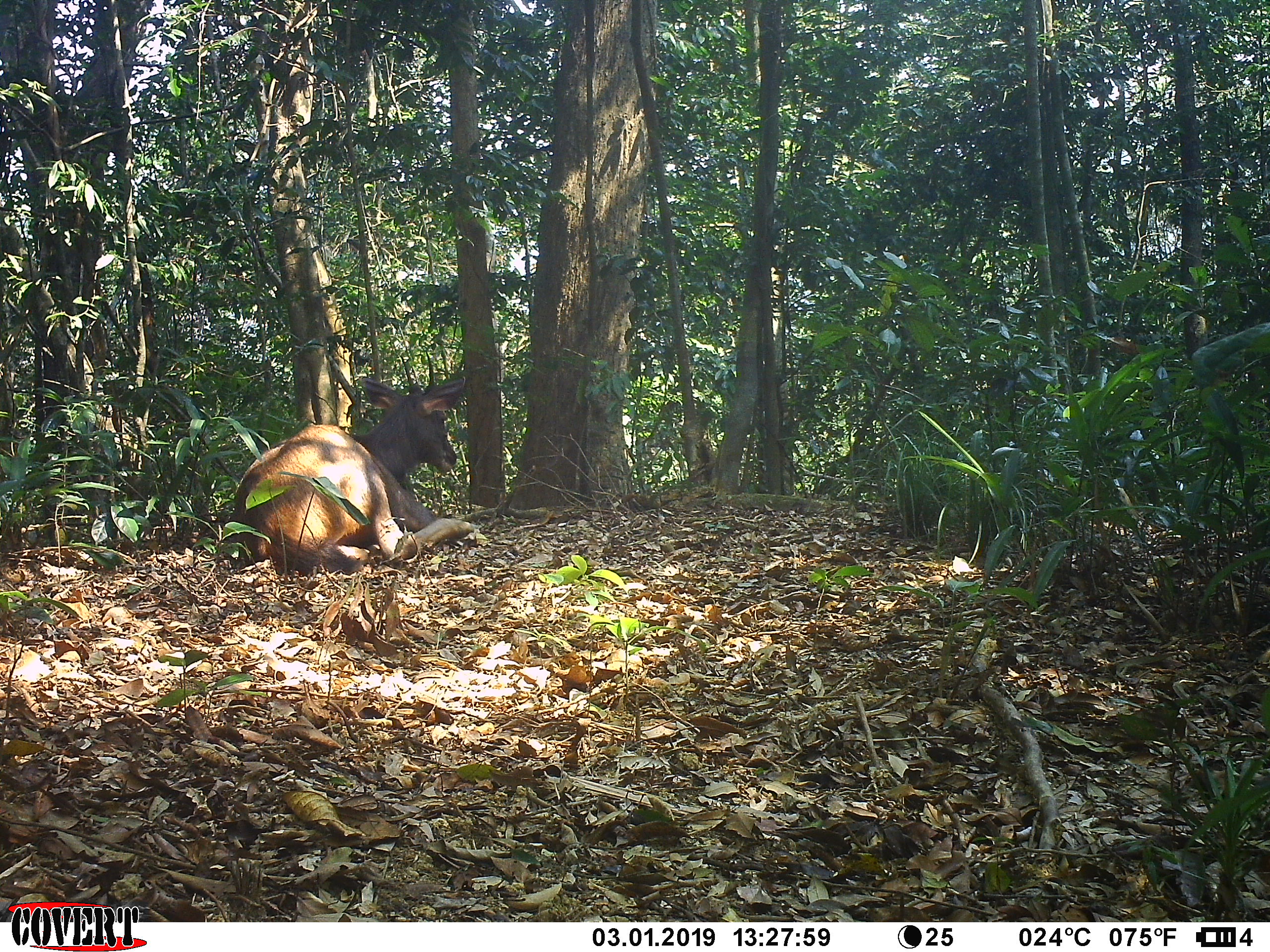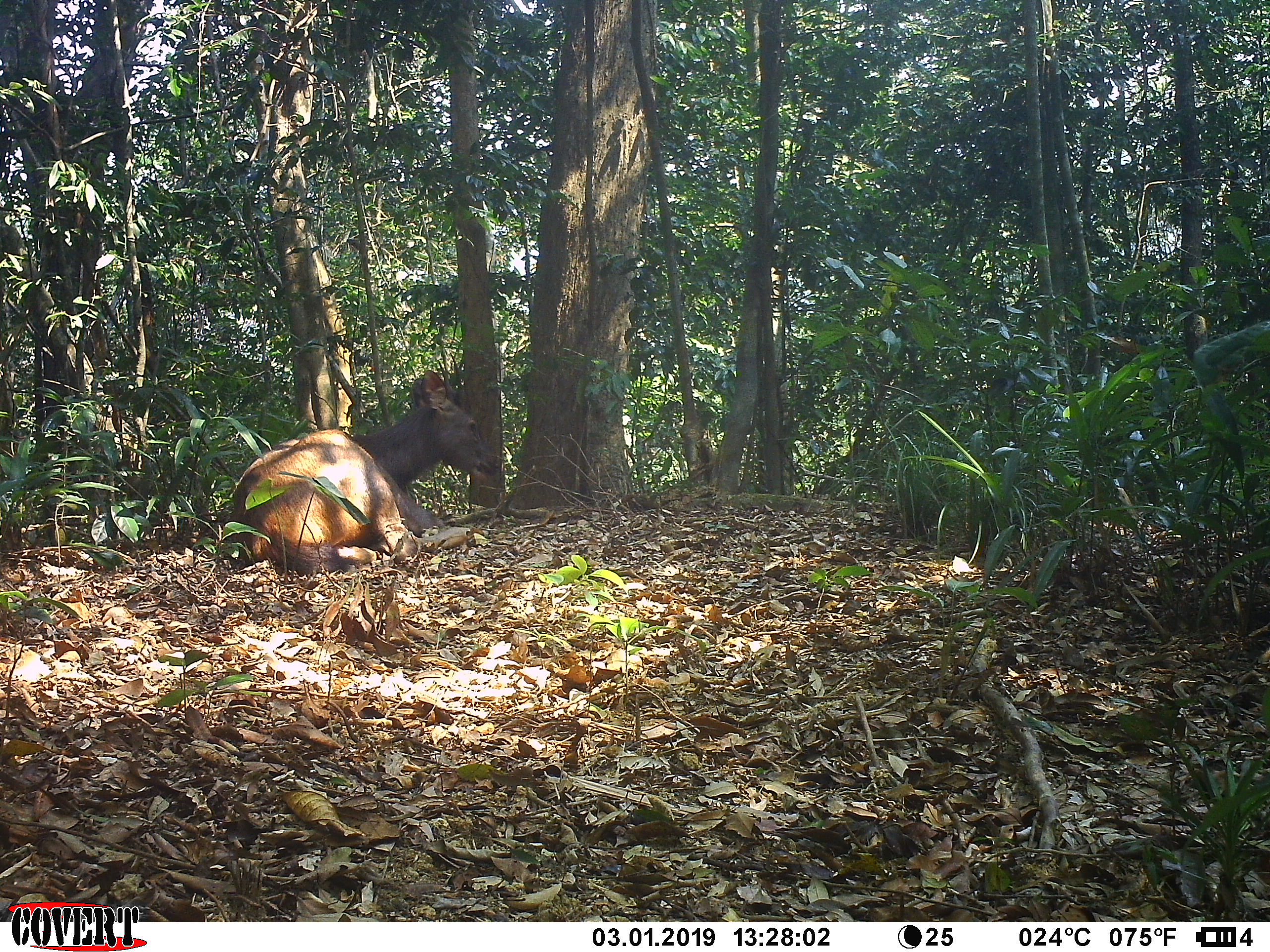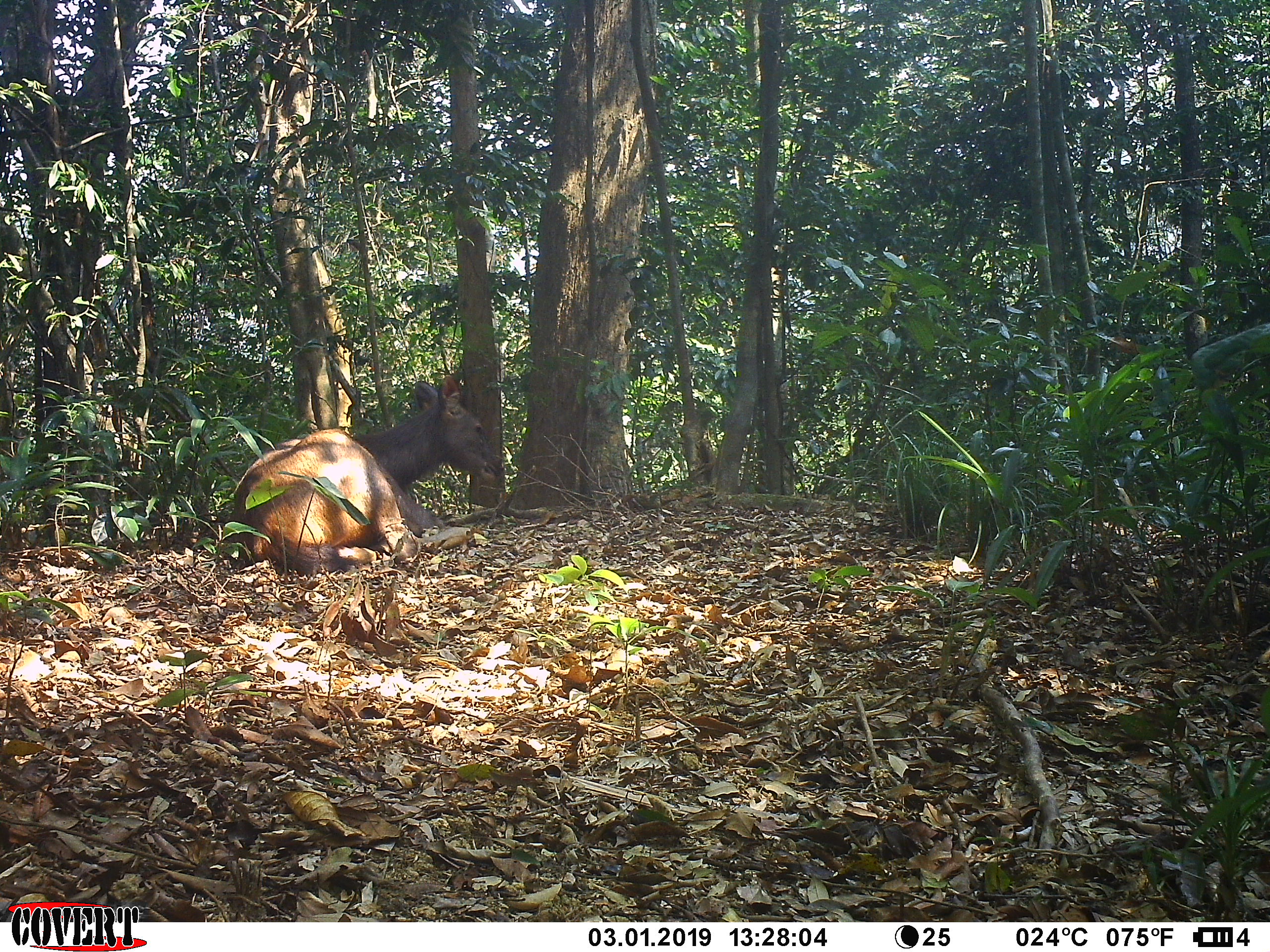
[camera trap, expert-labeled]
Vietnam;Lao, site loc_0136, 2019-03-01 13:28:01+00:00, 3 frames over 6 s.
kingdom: Animalia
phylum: Chordata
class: Mammalia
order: Artiodactyla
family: Cervidae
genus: Rusa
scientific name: Rusa unicolor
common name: sambar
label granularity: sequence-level